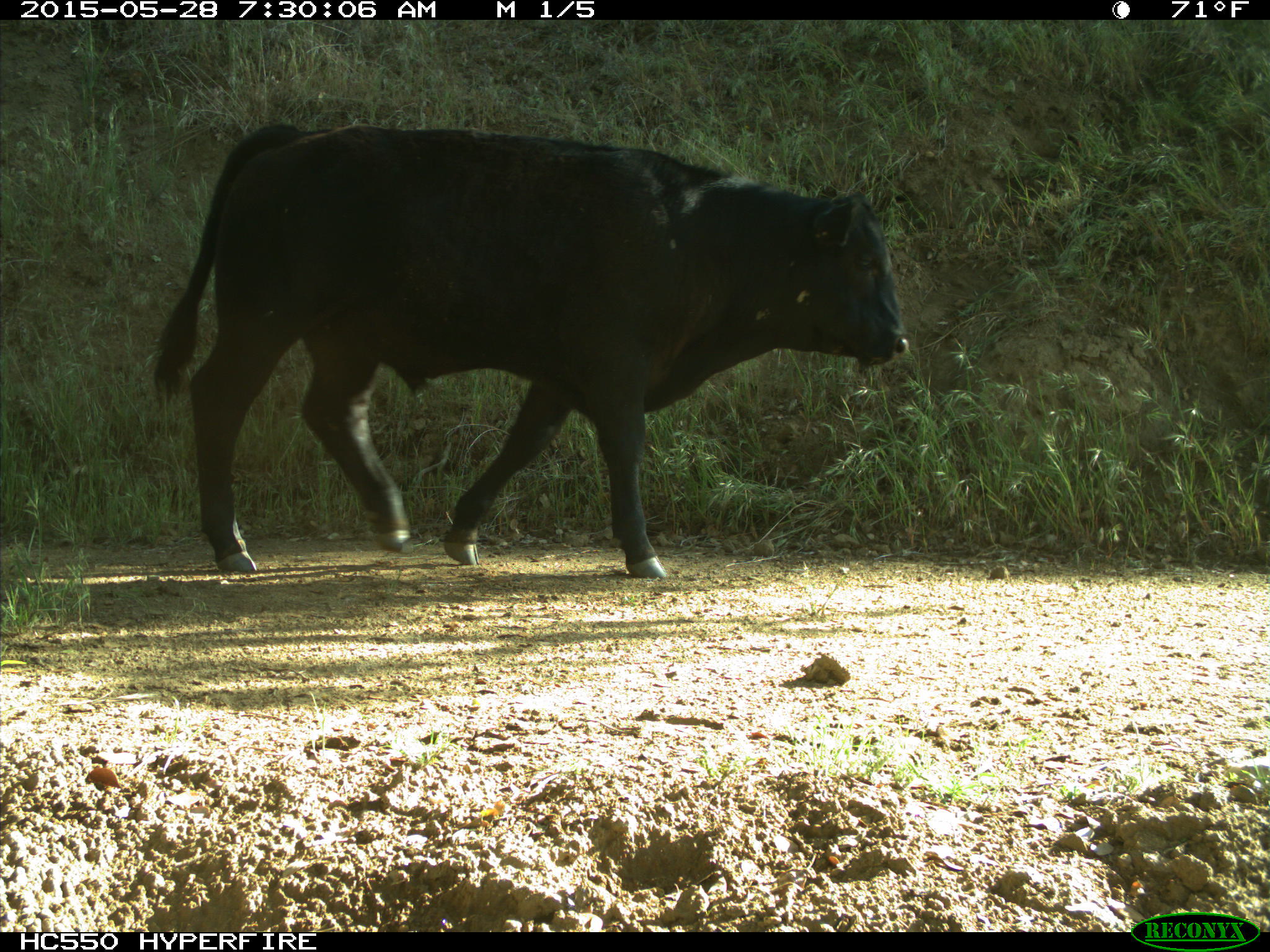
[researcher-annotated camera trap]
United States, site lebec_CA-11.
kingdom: Animalia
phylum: Chordata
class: Mammalia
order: Artiodactyla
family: Bovidae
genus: Bos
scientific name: Bos taurus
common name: domestic cow